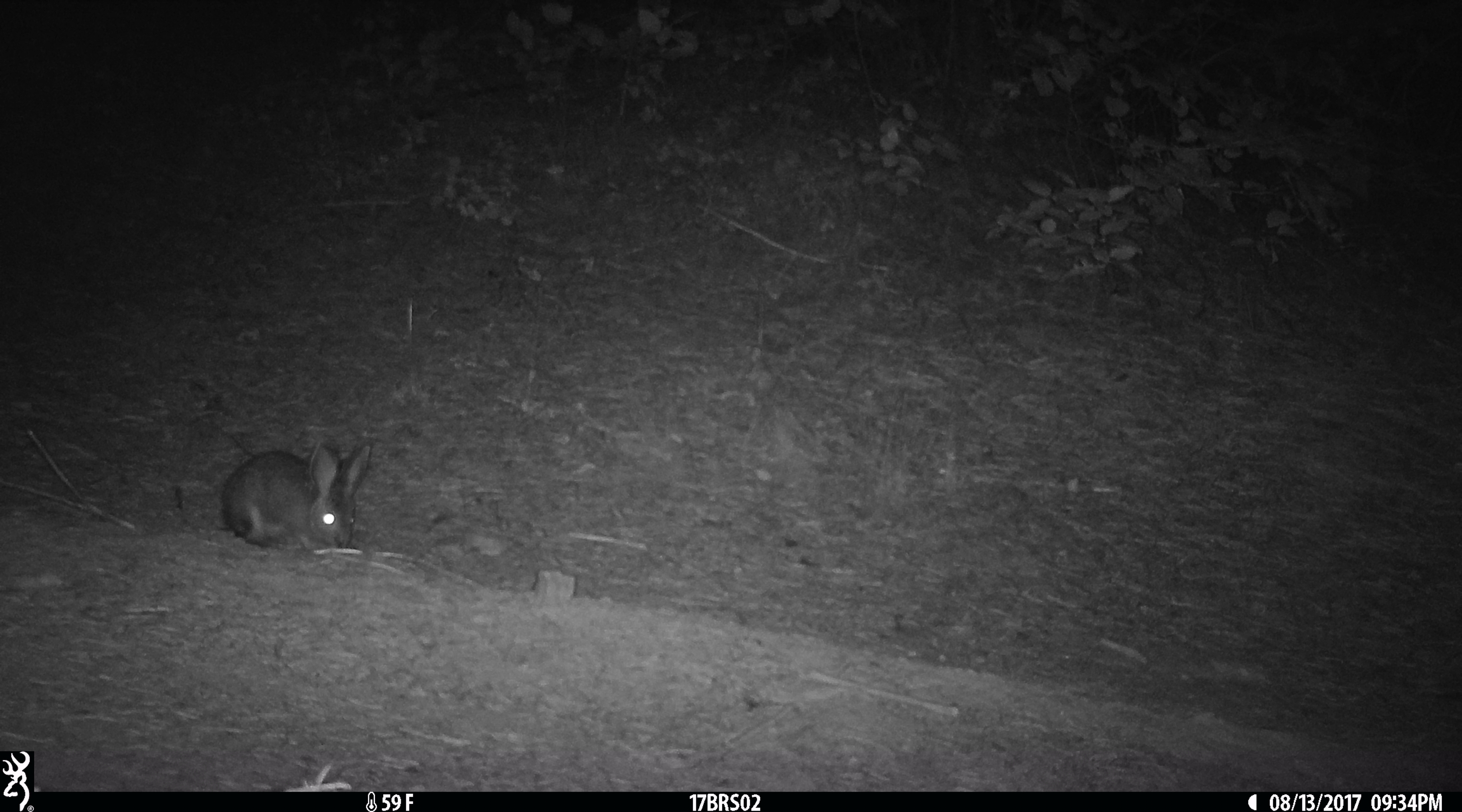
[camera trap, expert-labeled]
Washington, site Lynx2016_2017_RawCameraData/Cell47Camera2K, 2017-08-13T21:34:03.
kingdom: Animalia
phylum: Chordata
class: Mammalia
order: Lagomorpha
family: Leporidae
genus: Lepus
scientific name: Lepus americanus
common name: snowshoe hare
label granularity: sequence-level